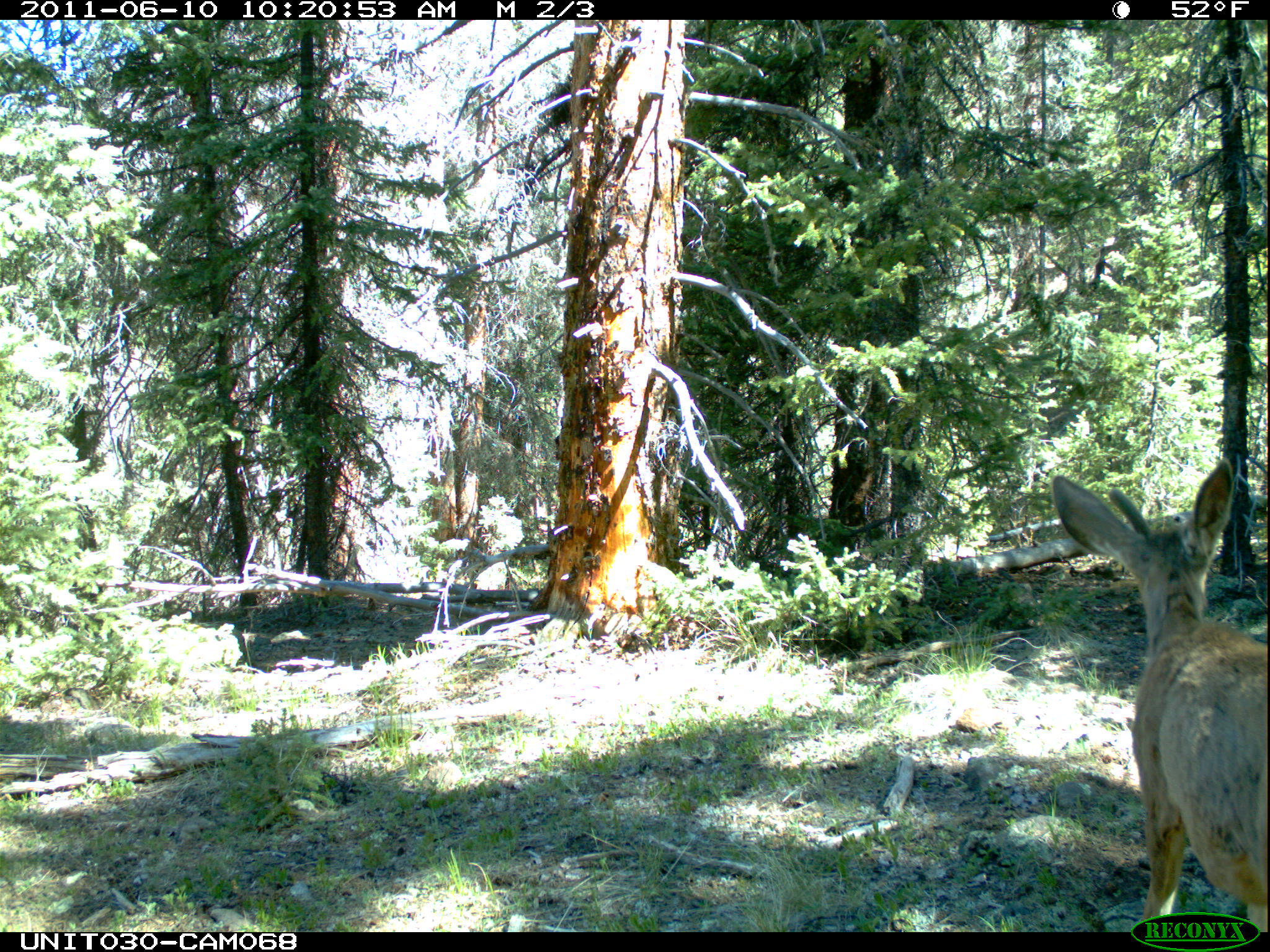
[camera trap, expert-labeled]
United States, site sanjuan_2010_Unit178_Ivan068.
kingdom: Animalia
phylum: Chordata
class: Mammalia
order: Artiodactyla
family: Cervidae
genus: Odocoileus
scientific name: Odocoileus hemionus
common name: mule deer